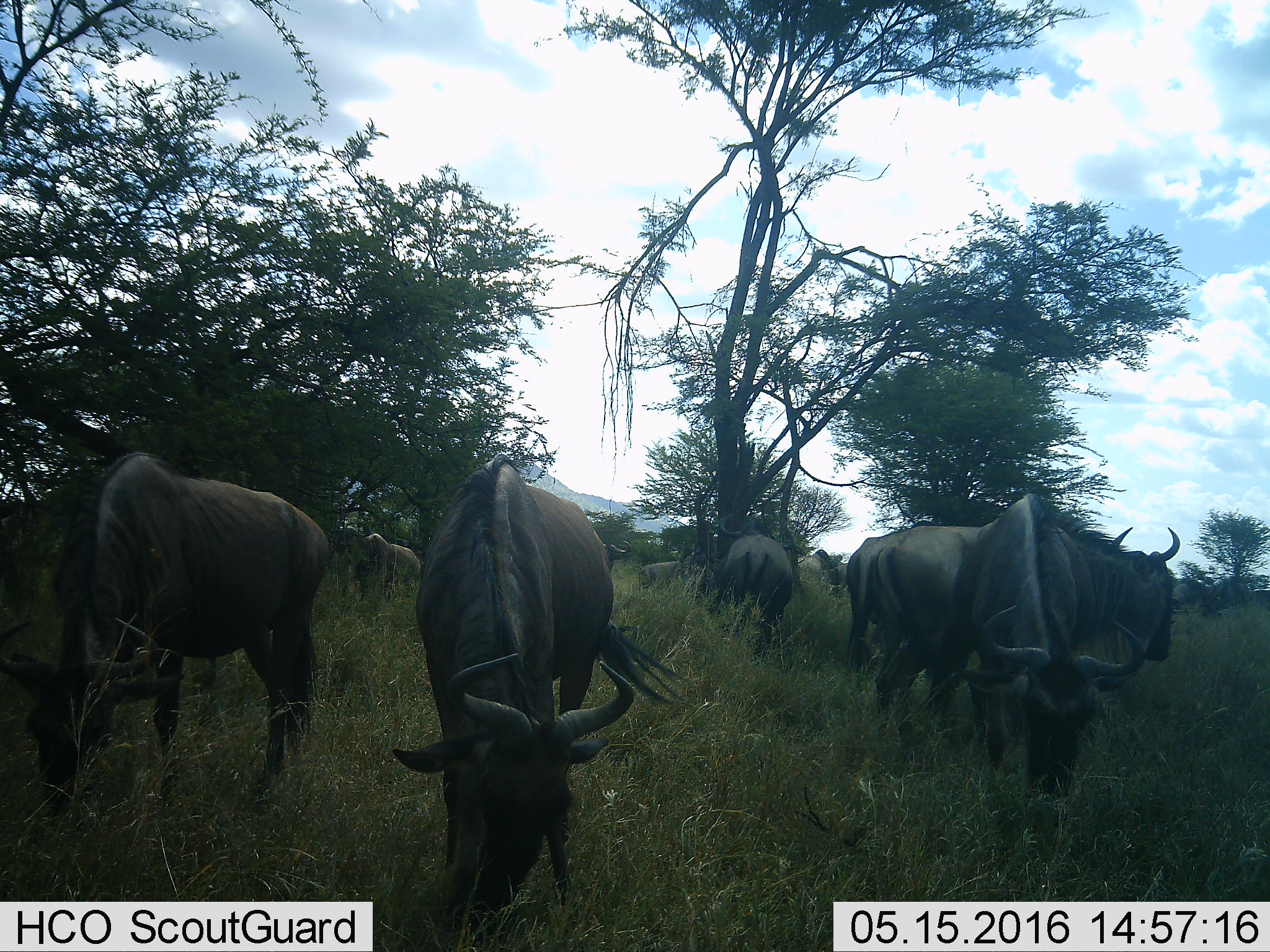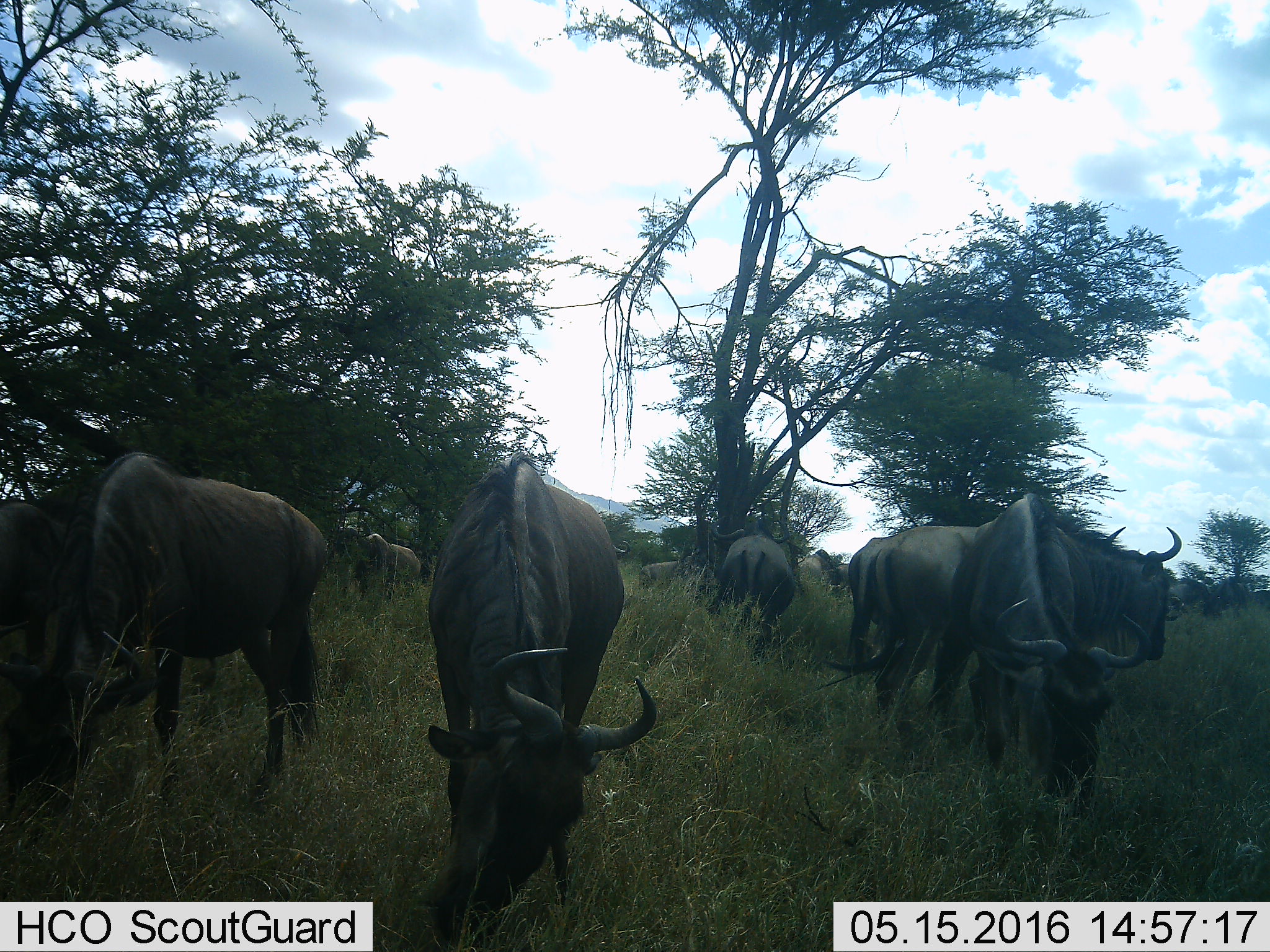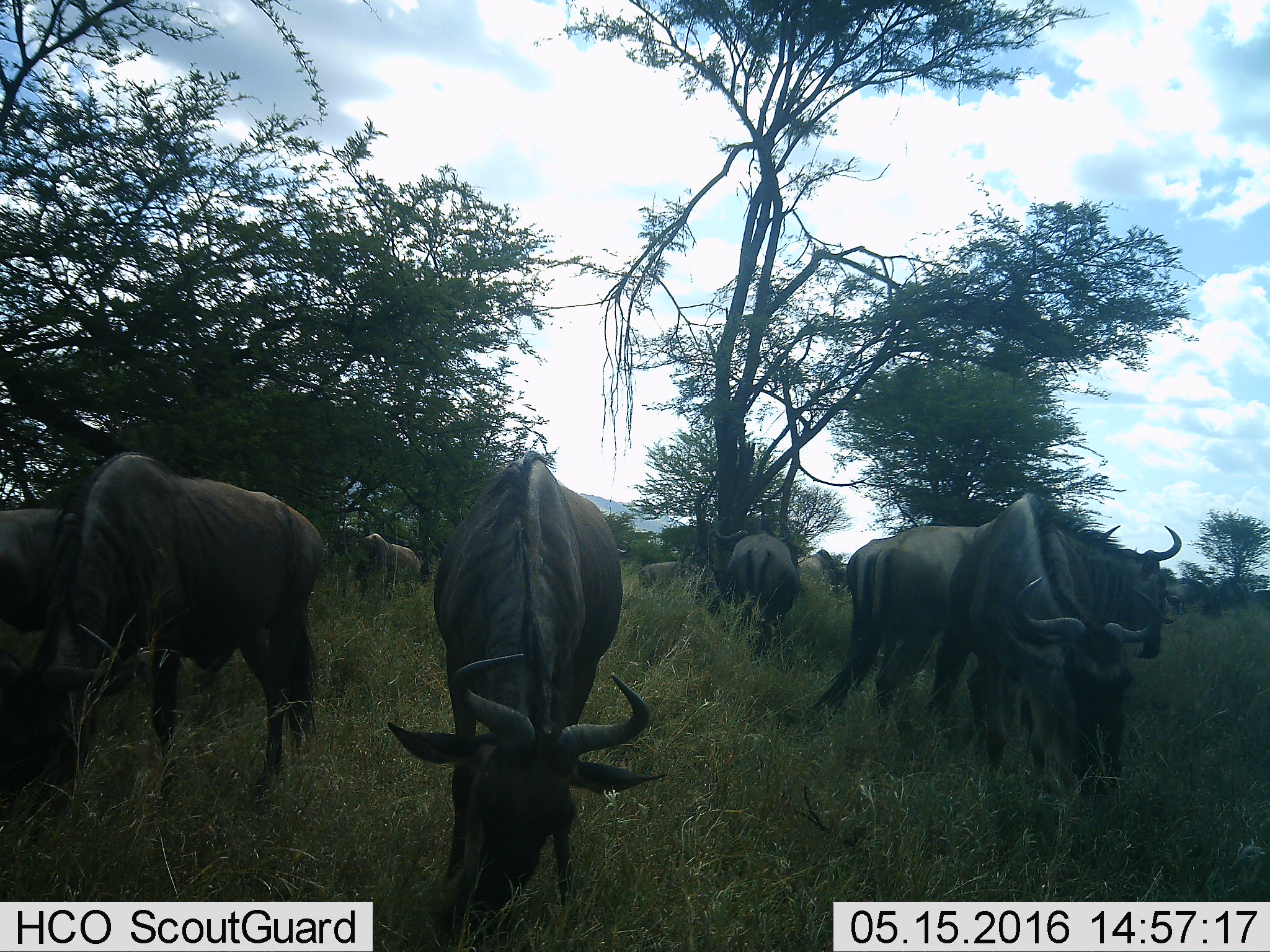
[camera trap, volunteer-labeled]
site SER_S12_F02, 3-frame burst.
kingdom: Animalia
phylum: Chordata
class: Mammalia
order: Artiodactyla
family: Bovidae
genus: Connochaetes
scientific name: Connochaetes taurinus taurinus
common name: blue wildebeest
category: wildebeestblue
Wildebeestblue (blue wildebeest) (Connochaetes taurinus taurinus), count 11-50. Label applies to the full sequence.